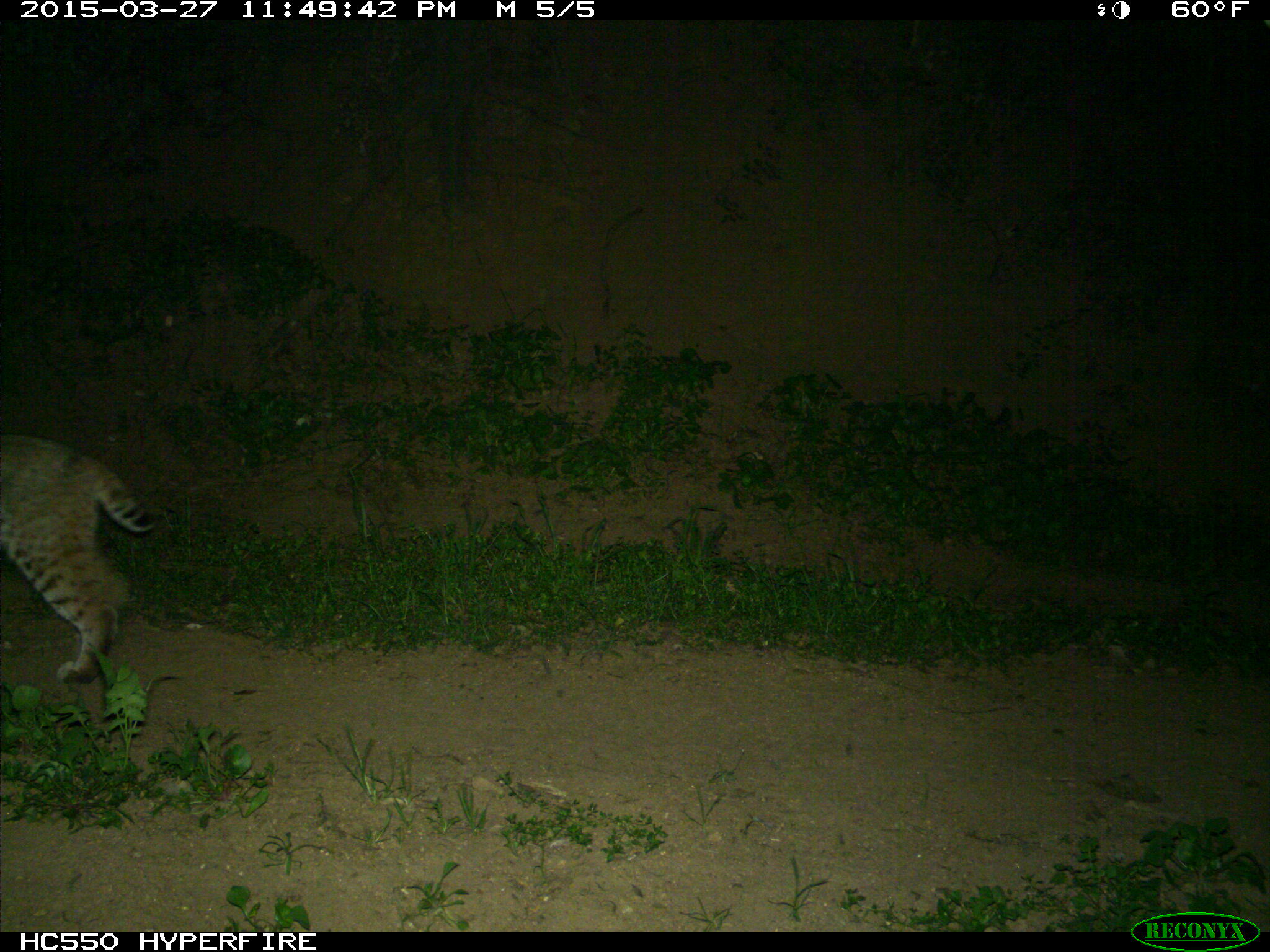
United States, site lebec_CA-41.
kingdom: Animalia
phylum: Chordata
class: Mammalia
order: Carnivora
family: Felidae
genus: Lynx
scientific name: Lynx rufus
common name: bobcat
Lynx rufus (bobcat).